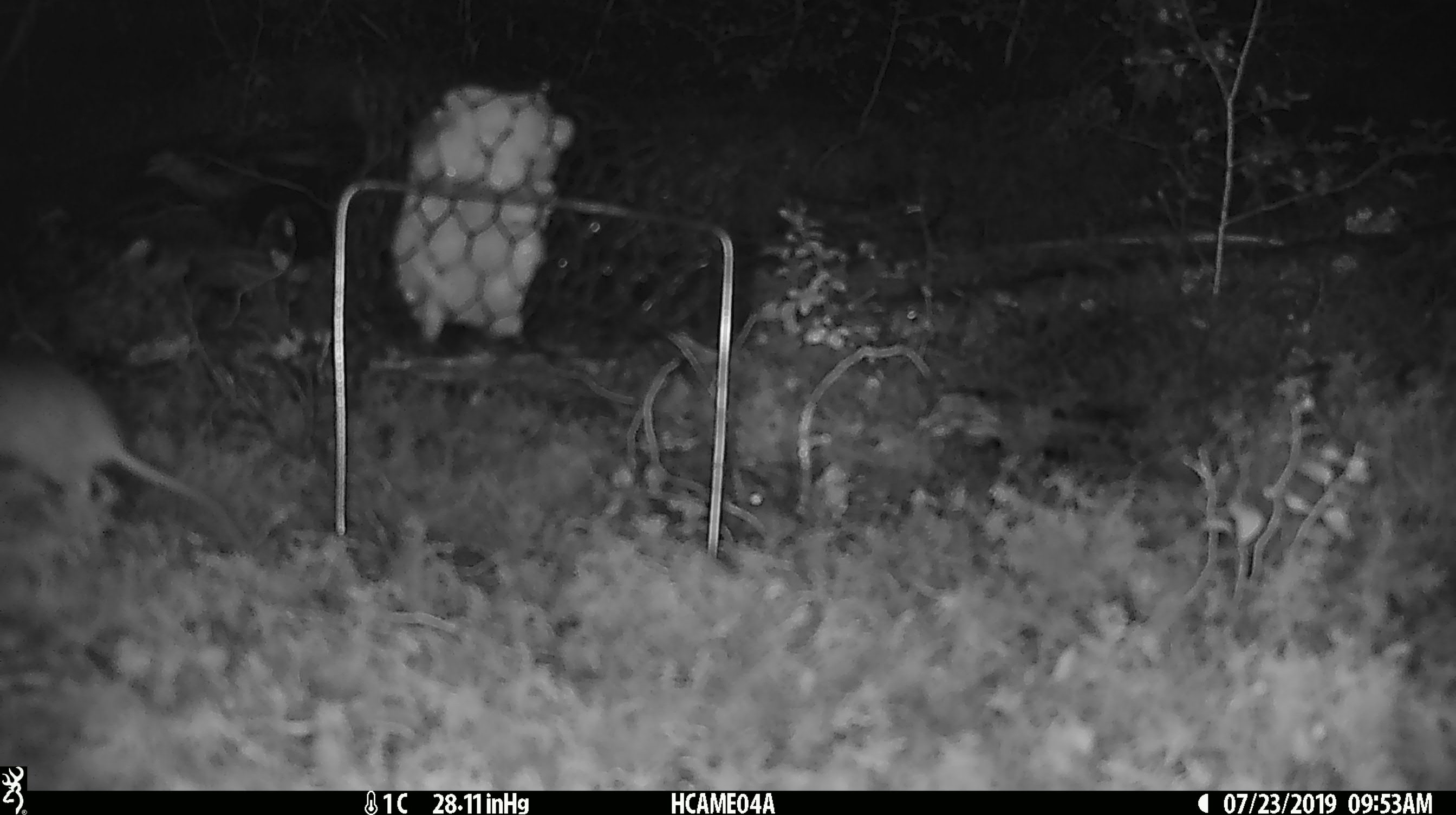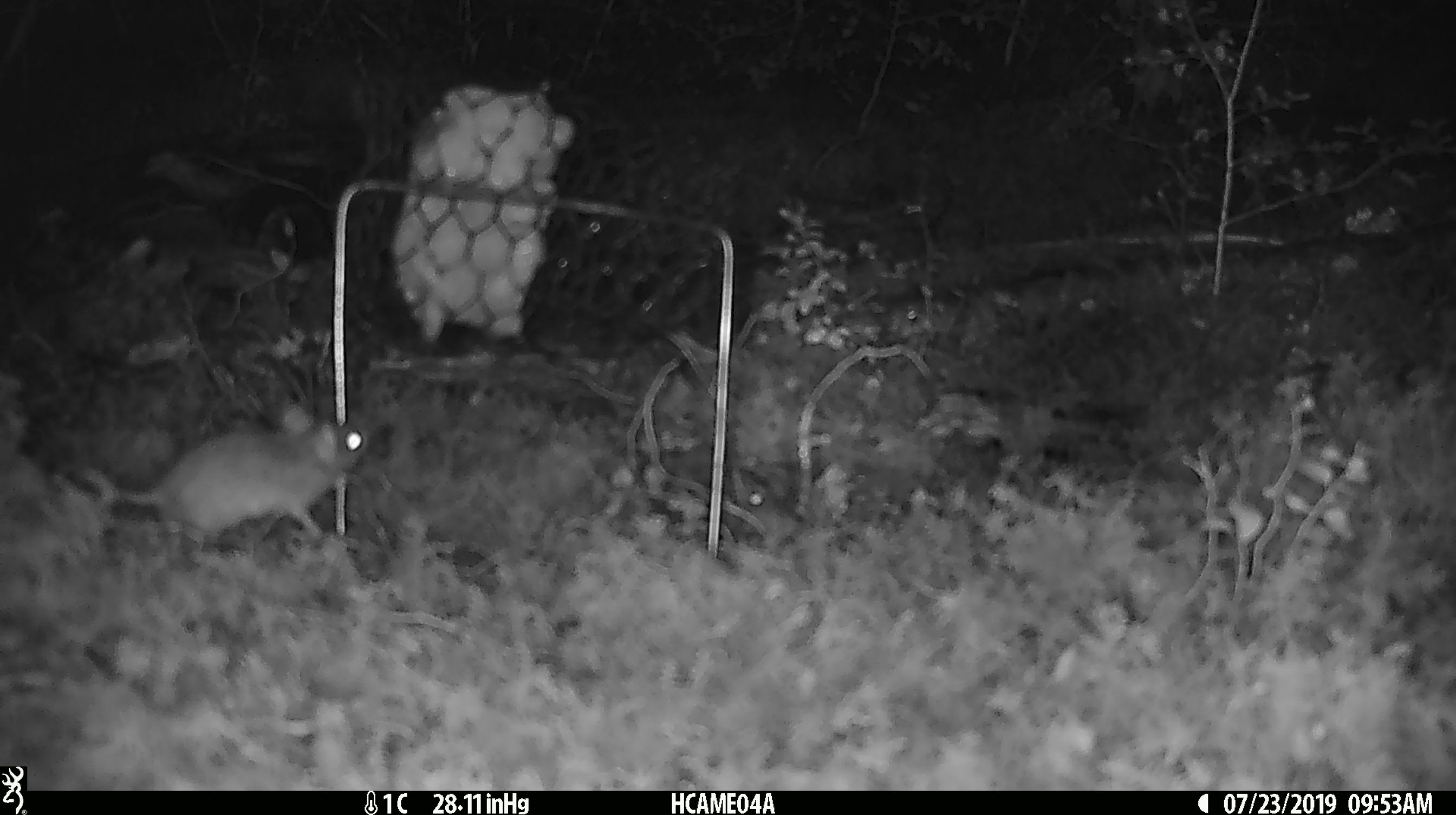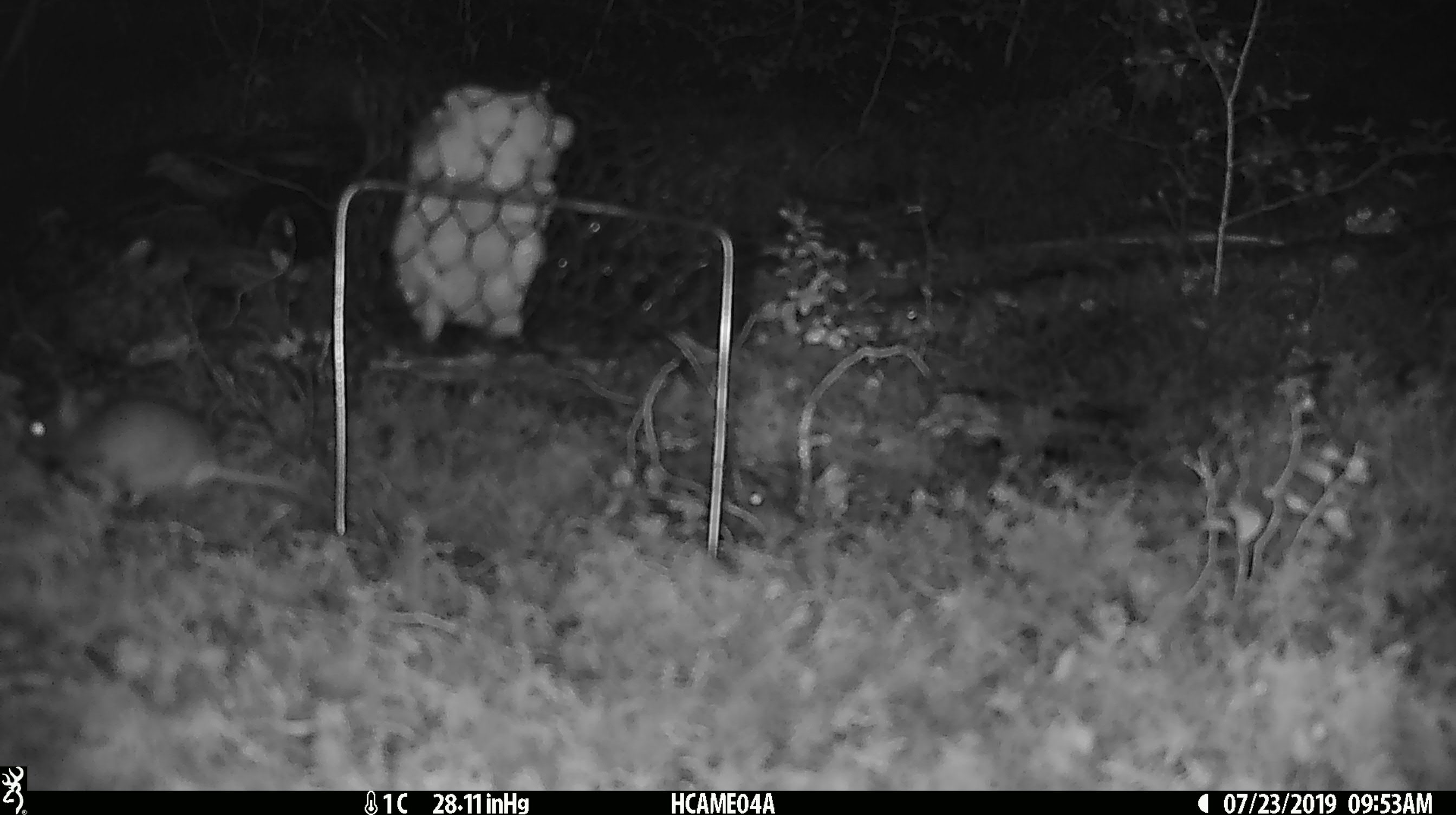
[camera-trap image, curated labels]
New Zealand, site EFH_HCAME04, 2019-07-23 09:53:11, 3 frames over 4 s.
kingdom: Animalia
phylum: Chordata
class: Mammalia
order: Rodentia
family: Muridae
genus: Mus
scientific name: Mus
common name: mouse